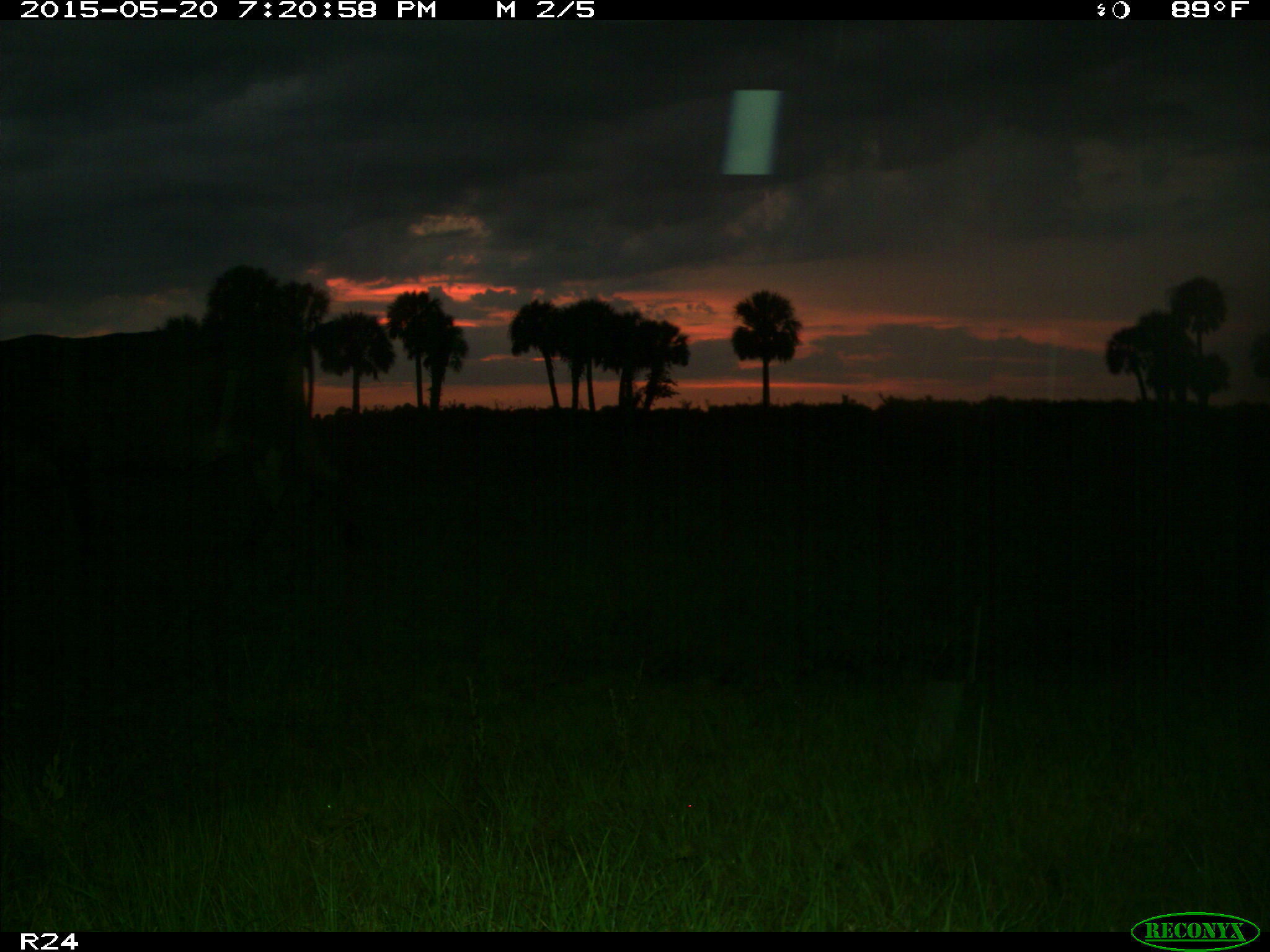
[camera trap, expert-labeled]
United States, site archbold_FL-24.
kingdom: Animalia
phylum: Chordata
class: Mammalia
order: Artiodactyla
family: Bovidae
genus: Bos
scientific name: Bos taurus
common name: domestic cow